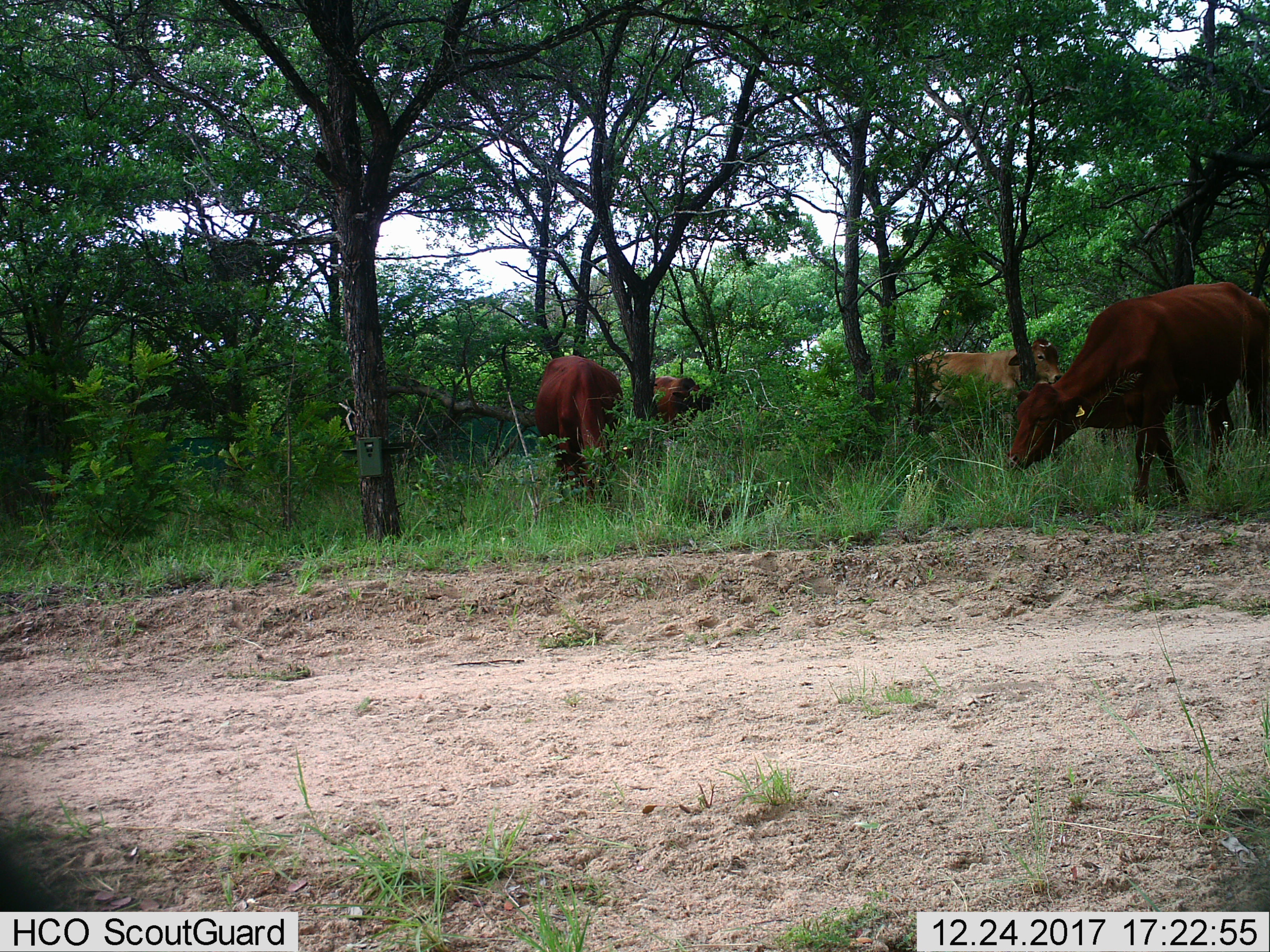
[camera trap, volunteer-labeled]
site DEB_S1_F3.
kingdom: Animalia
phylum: Chordata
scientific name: Vertebrata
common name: domestic animal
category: domesticanimal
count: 4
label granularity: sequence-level